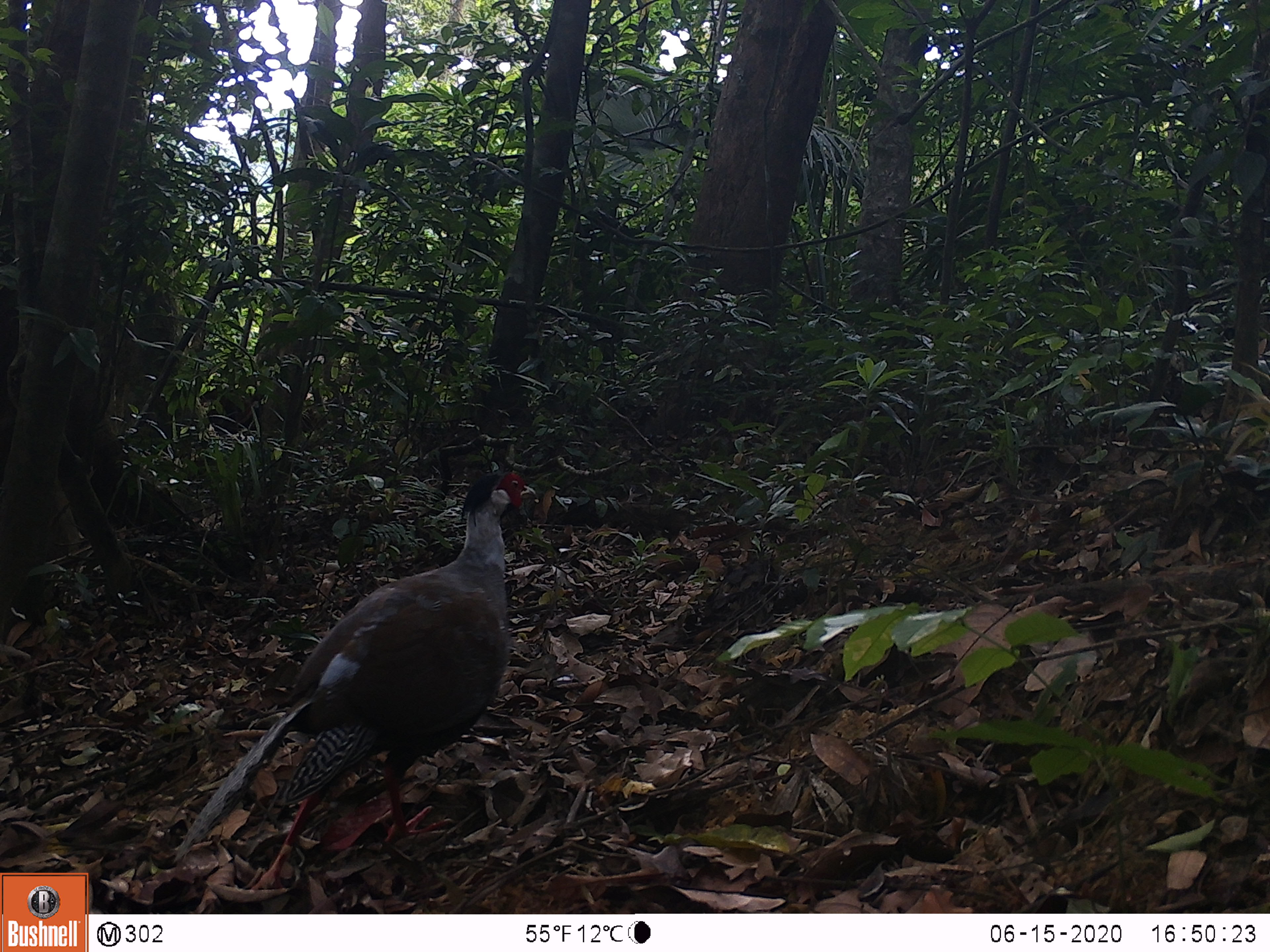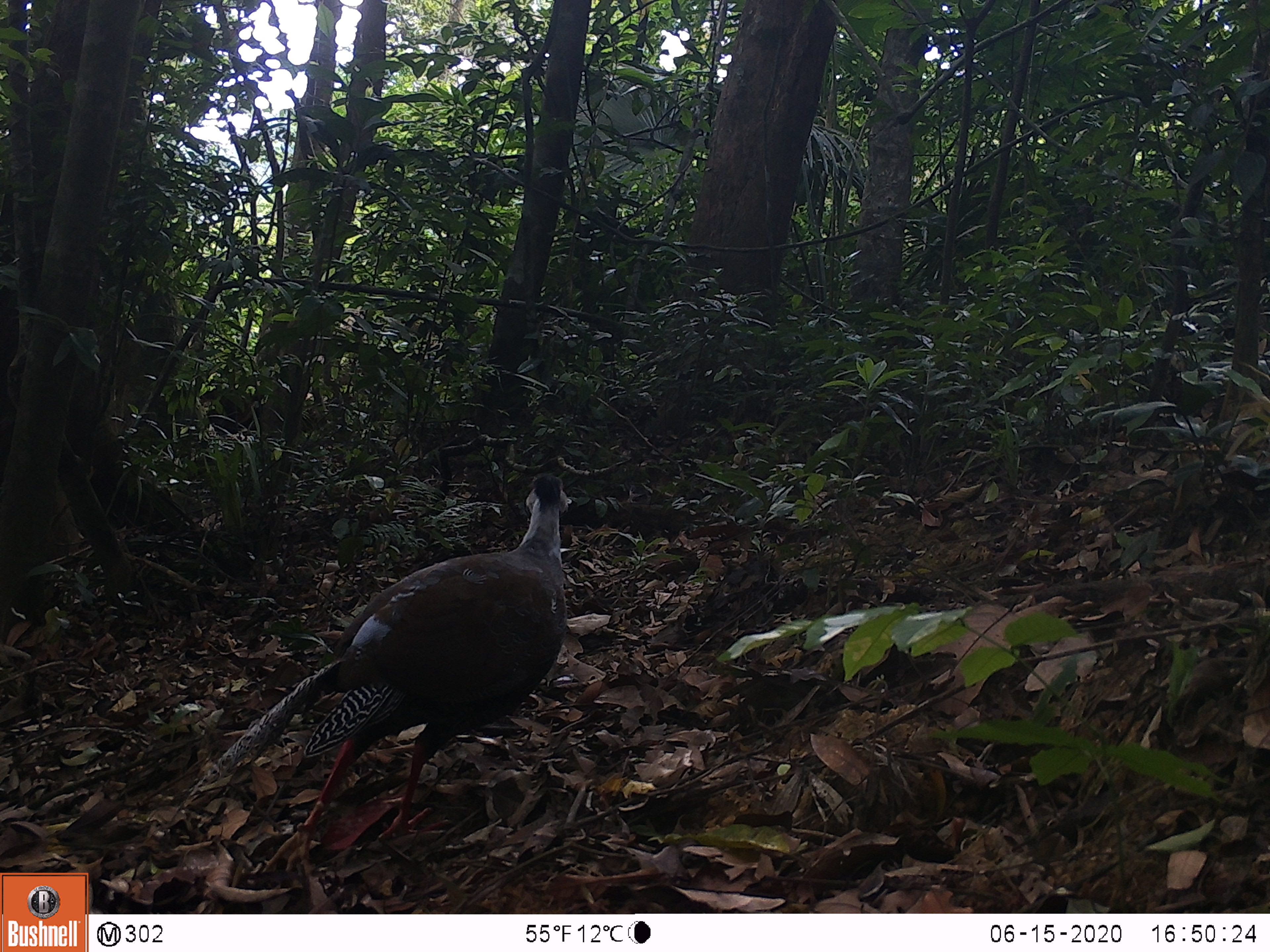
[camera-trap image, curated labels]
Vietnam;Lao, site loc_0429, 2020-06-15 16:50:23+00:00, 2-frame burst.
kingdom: Animalia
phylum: Chordata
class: Aves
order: Galliformes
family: Phasianidae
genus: Lophura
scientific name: Lophura nycthemera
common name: silver pheasant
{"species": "silver pheasant (Lophura nycthemera)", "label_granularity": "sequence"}